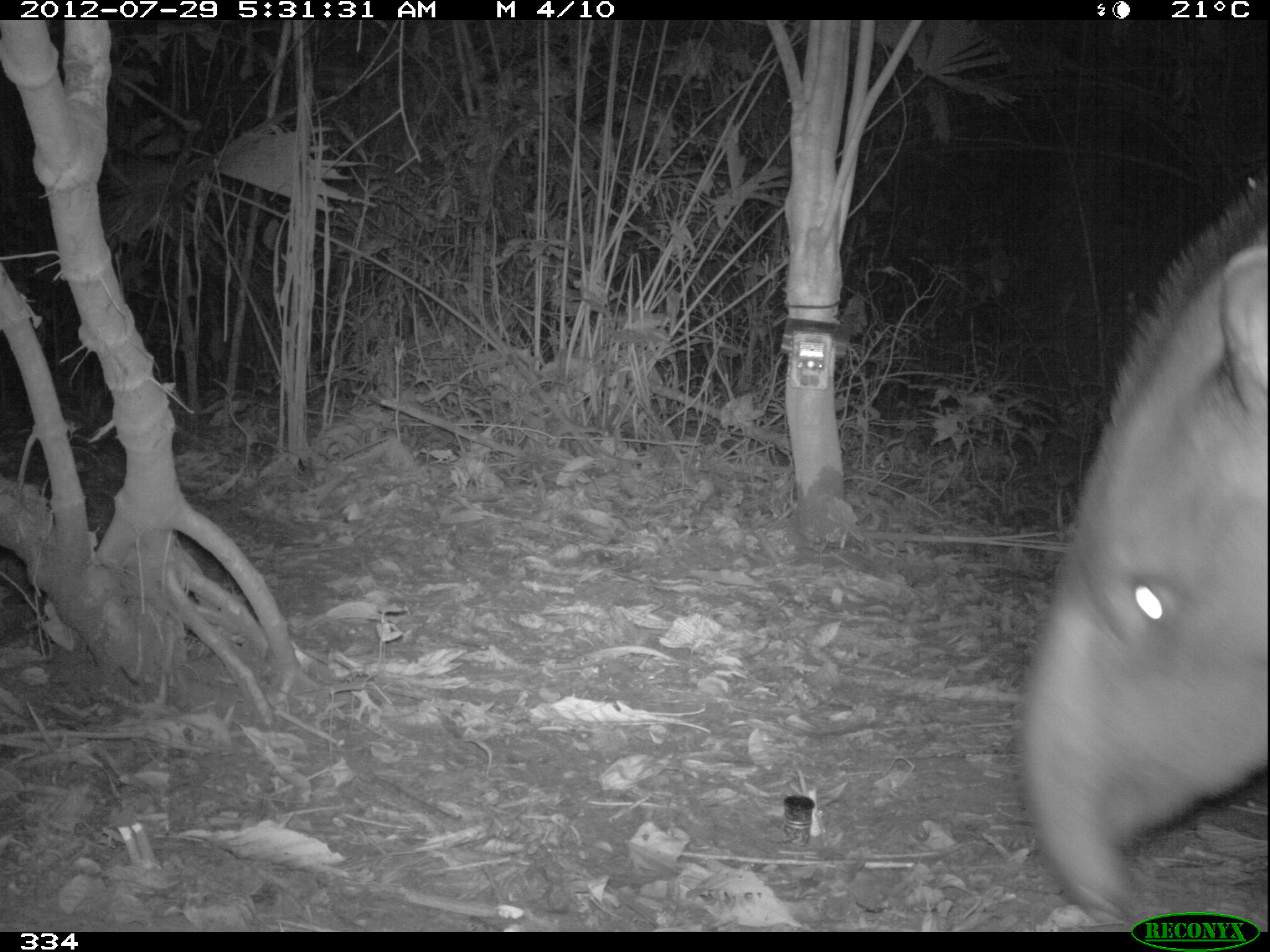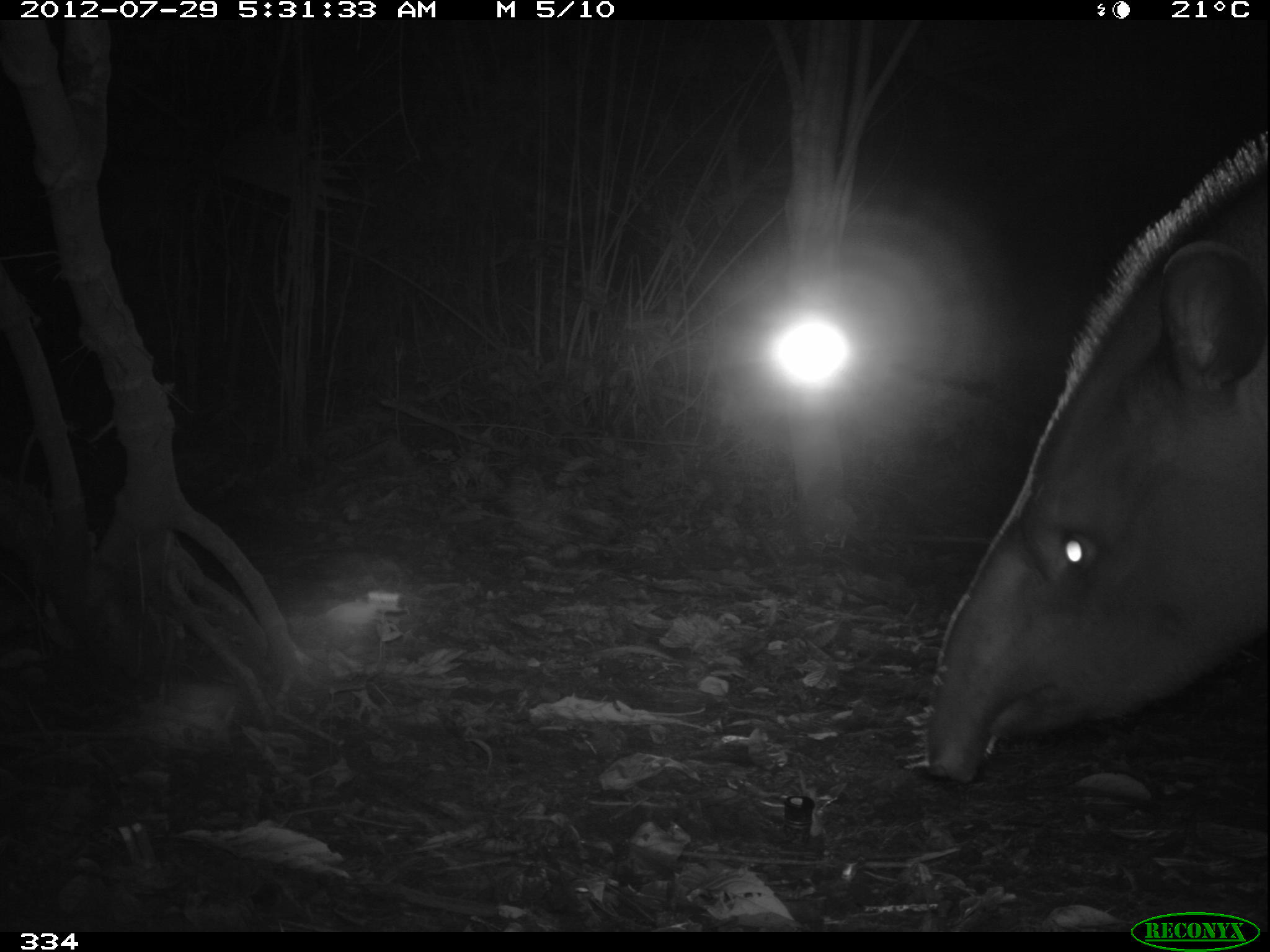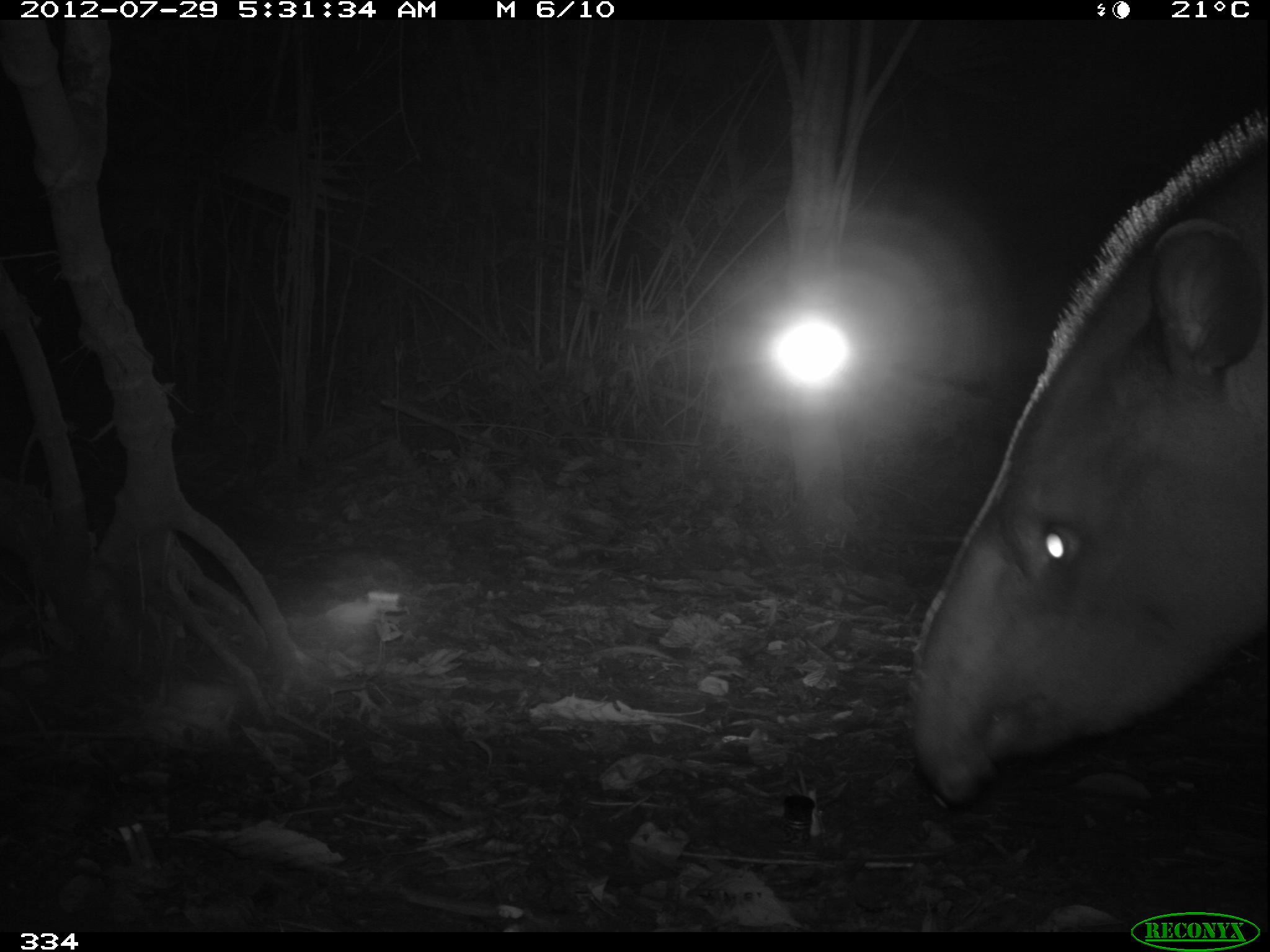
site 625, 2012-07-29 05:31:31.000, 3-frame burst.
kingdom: Animalia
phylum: Chordata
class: Mammalia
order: Perissodactyla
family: Tapiridae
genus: Tapirus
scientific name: Tapirus terrestris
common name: south american tapir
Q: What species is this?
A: Tapirus terrestris (south american tapir).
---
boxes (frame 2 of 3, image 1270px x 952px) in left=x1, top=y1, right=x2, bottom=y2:
tapirus terrestris: left=902, top=127, right=1270, bottom=784